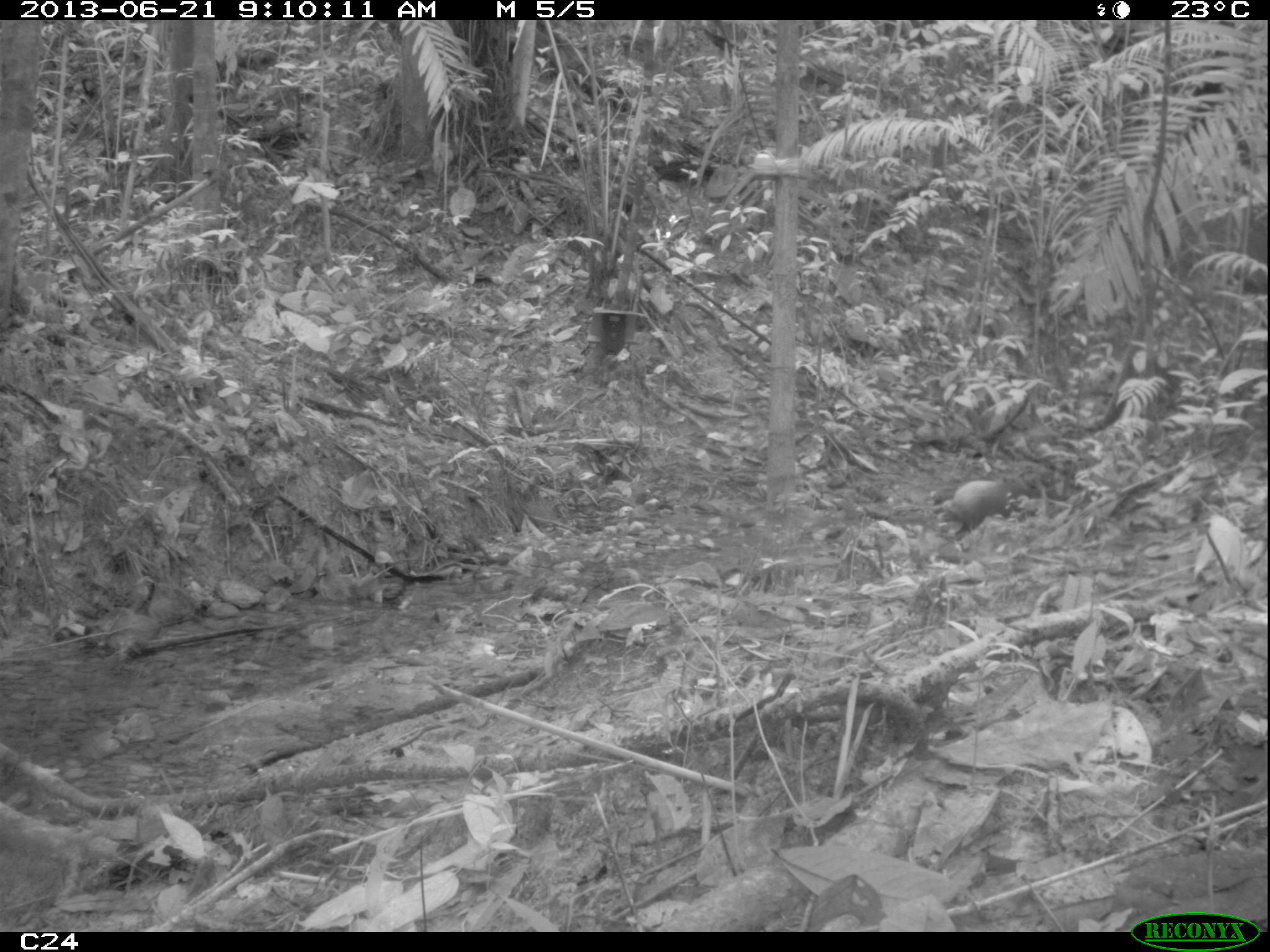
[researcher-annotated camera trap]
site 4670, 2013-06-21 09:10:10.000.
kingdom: Animalia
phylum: Chordata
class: Mammalia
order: Rodentia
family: Dasyproctidae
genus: Dasyprocta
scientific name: Dasyprocta leporina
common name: red-rumped agouti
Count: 1.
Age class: adult.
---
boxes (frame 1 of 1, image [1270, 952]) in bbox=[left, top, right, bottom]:
dasyprocta leporina: bbox=[944, 477, 1051, 542]